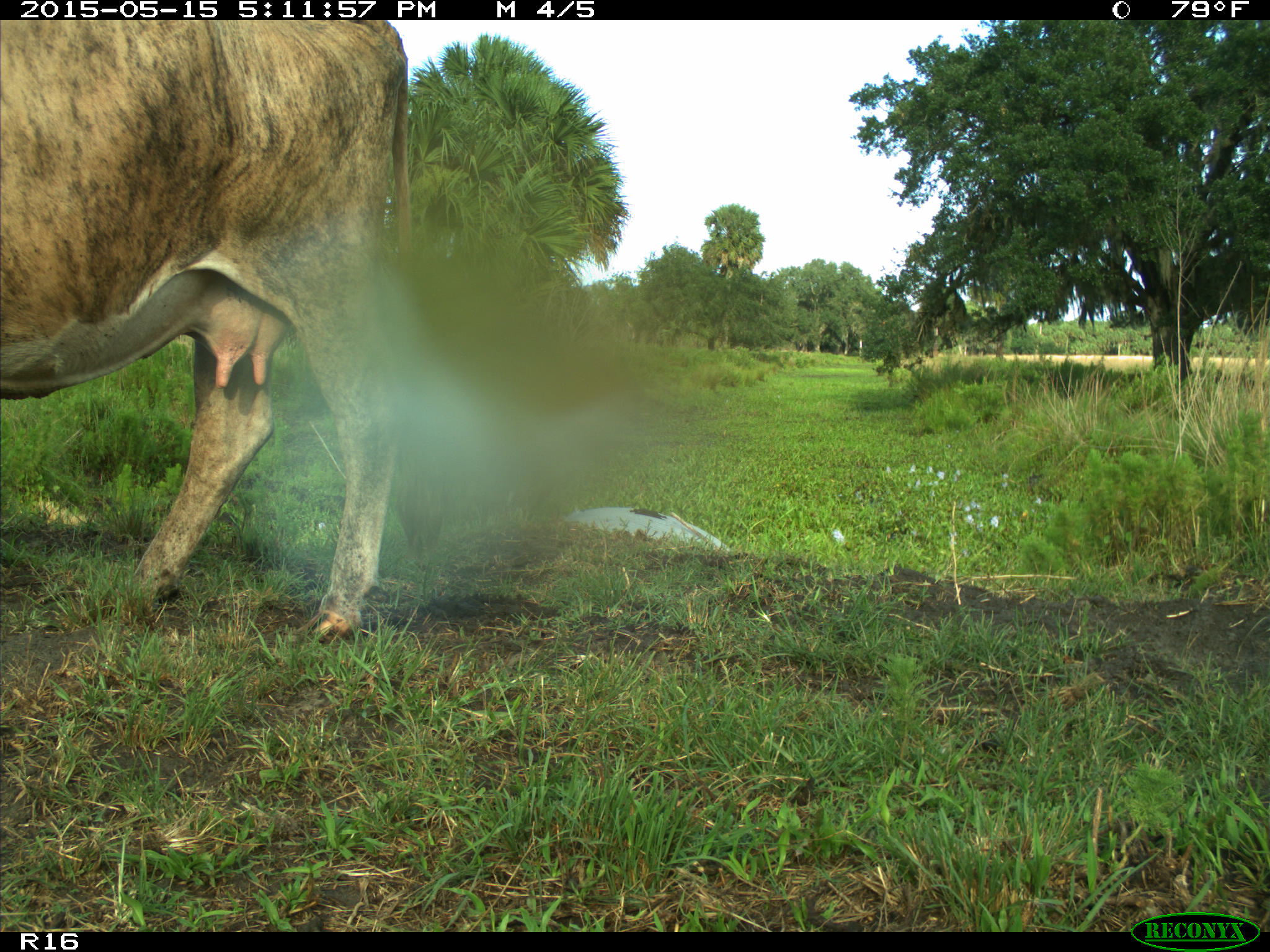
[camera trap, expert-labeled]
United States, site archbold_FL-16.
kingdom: Animalia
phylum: Chordata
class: Mammalia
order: Artiodactyla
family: Bovidae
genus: Bos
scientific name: Bos taurus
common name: domestic cow